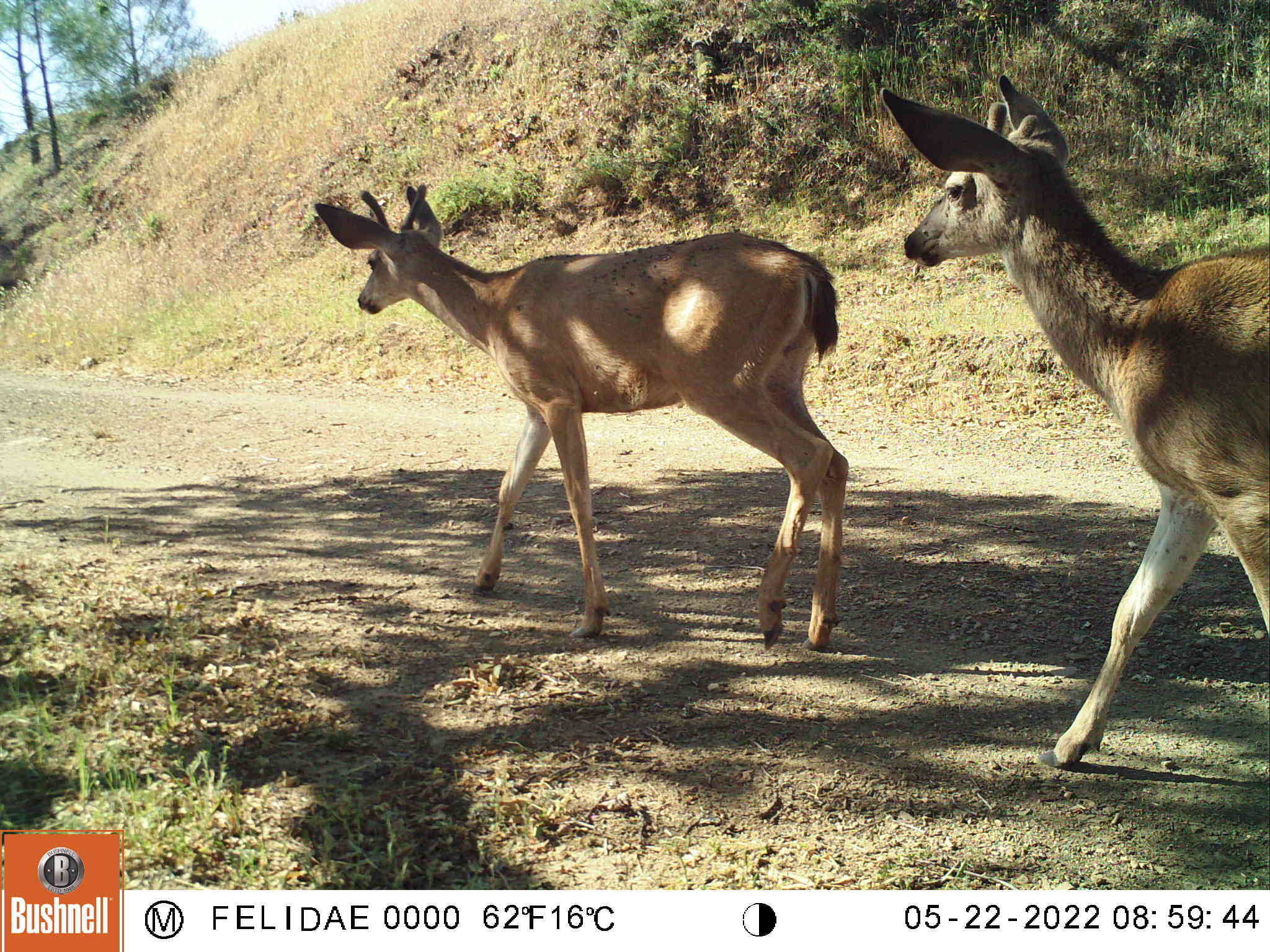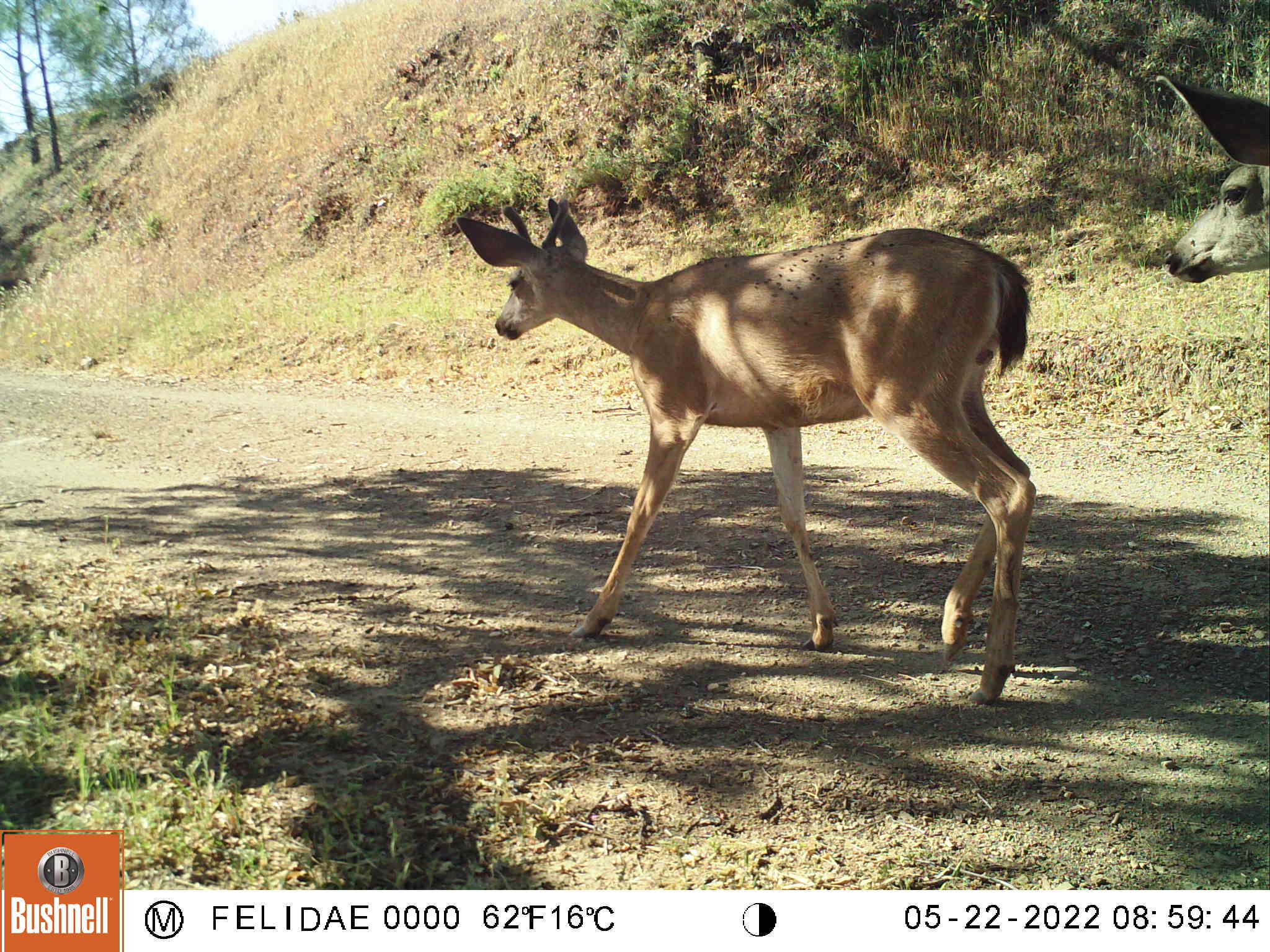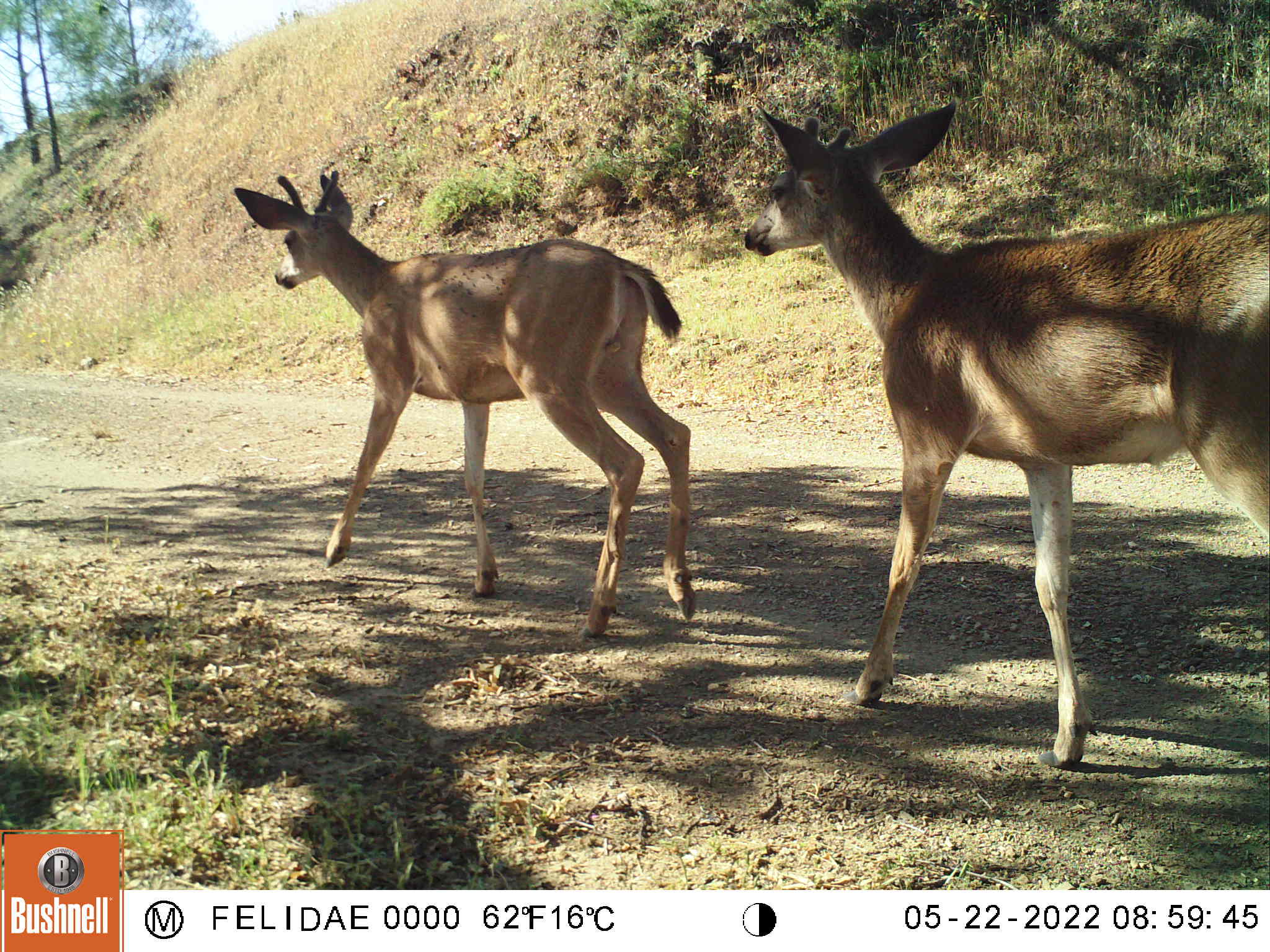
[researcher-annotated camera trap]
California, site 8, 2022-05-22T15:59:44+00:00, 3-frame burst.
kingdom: Animalia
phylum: Chordata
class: Mammalia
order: Artiodactyla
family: Cervidae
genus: Odocoileus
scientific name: Odocoileus hemionus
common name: mule deer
Mule deer (Odocoileus hemionus).